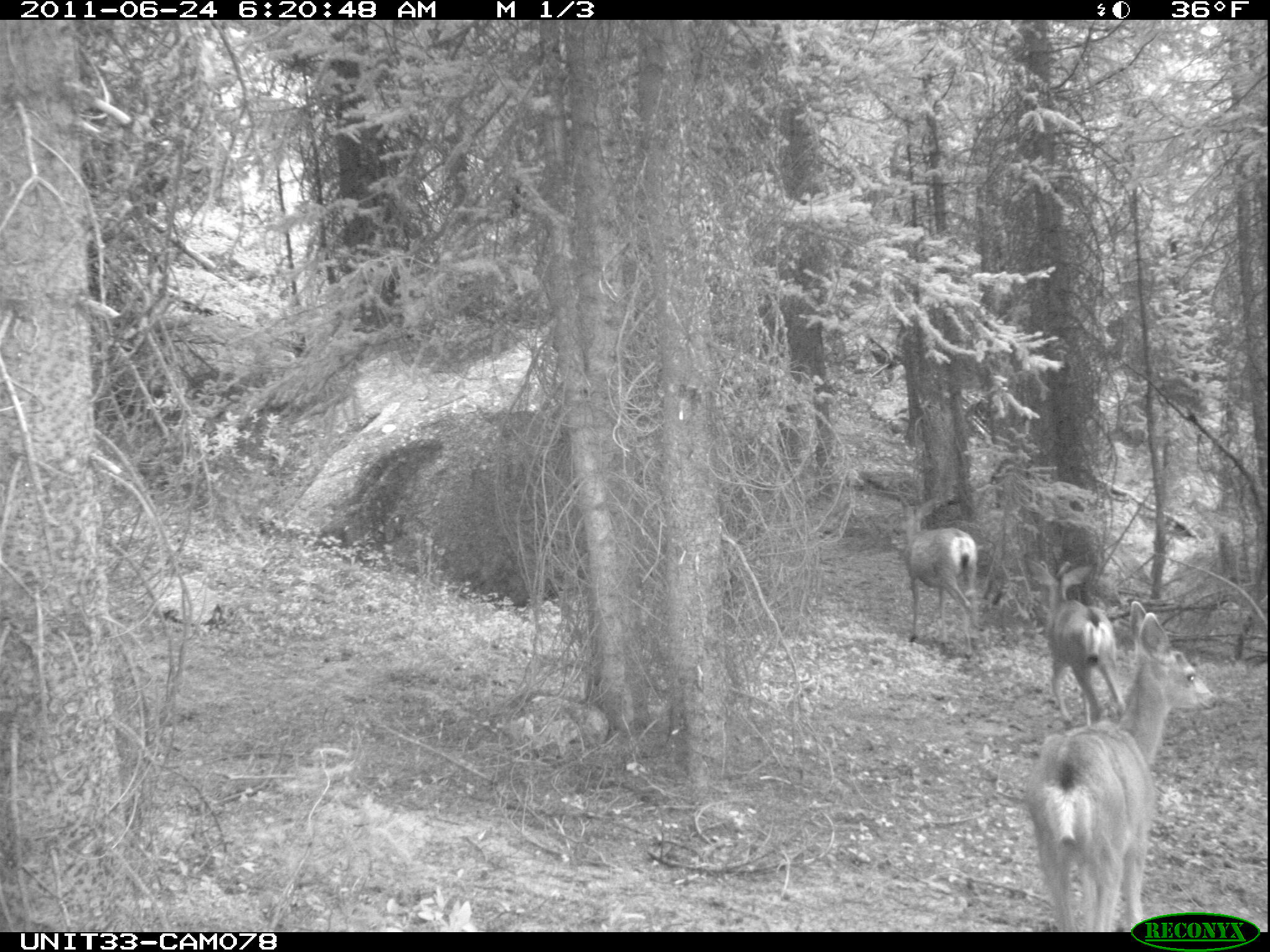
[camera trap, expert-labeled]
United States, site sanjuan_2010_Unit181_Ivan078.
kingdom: Animalia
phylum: Chordata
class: Mammalia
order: Artiodactyla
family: Cervidae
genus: Odocoileus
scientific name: Odocoileus hemionus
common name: mule deer